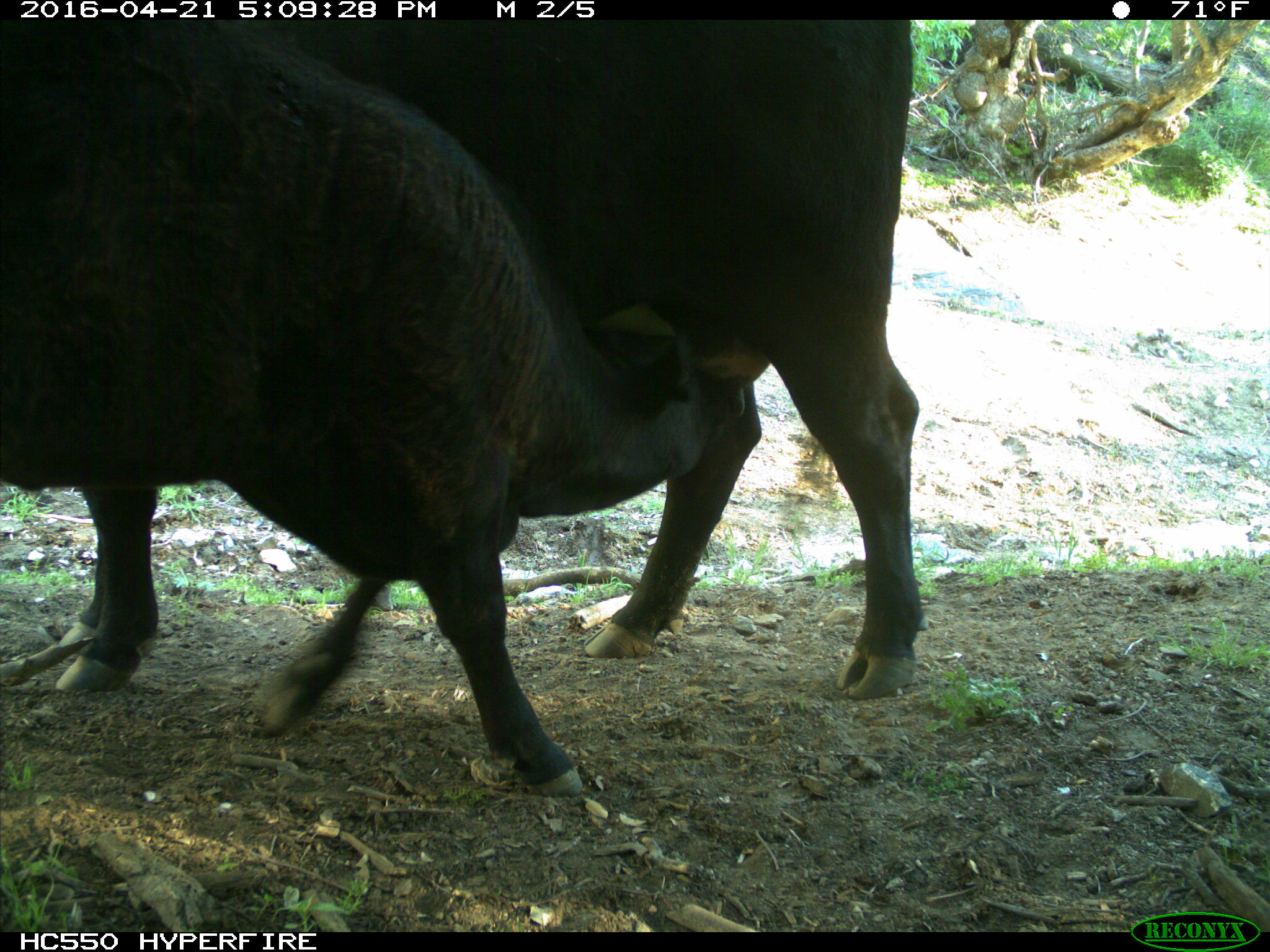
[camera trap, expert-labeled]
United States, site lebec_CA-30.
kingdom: Animalia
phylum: Chordata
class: Mammalia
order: Artiodactyla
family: Bovidae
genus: Bos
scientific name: Bos taurus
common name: domestic cow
Bos taurus (domestic cow).